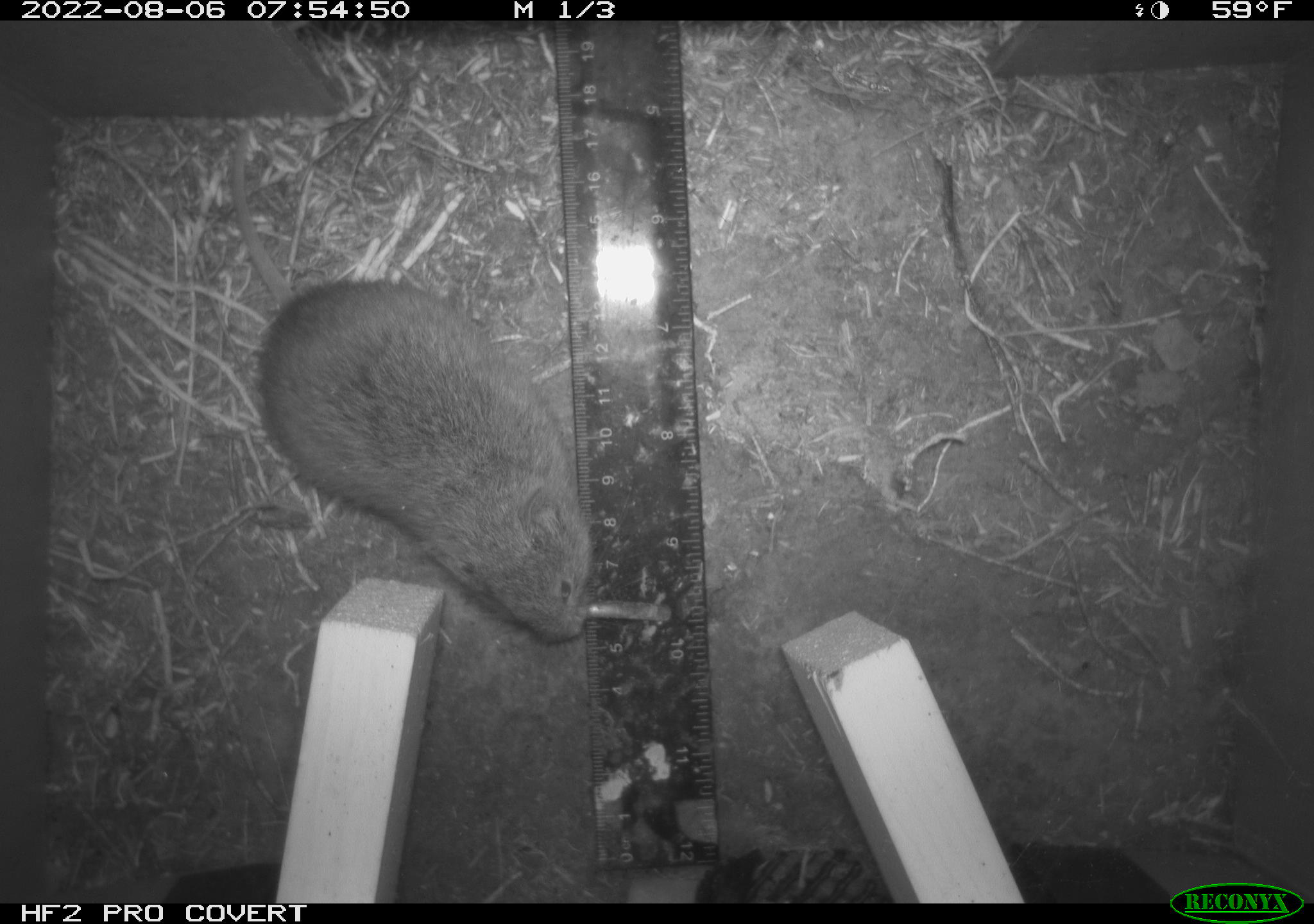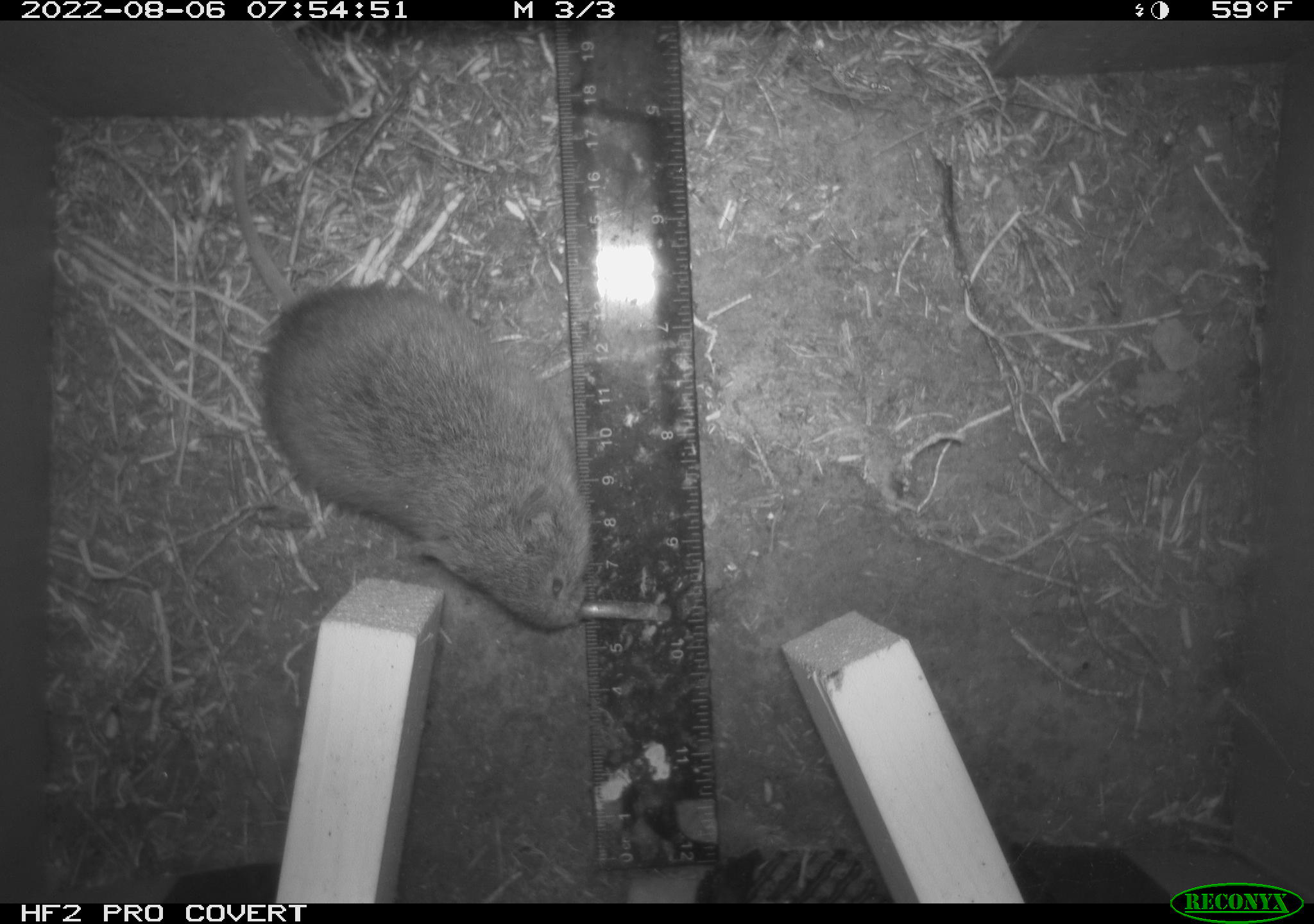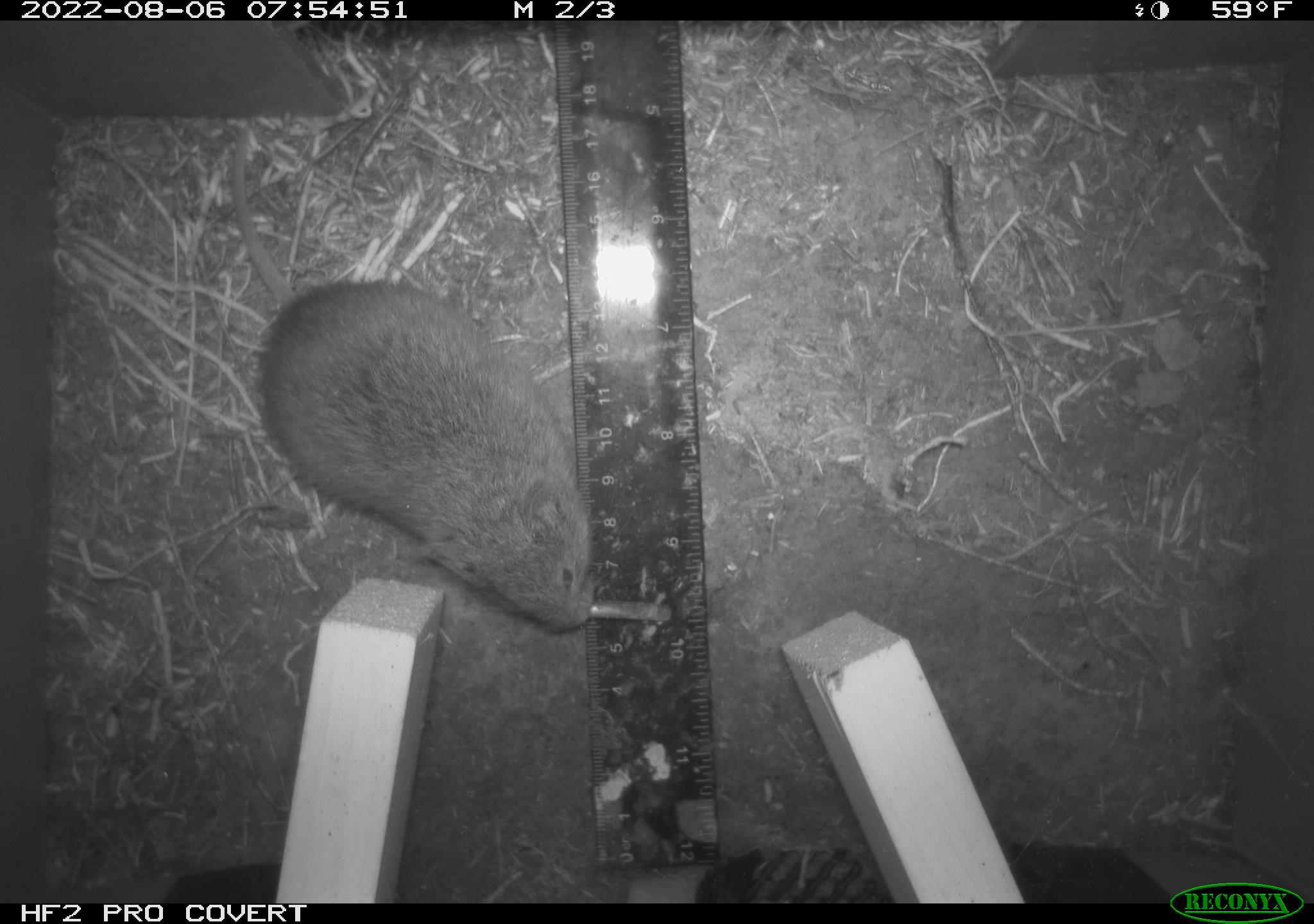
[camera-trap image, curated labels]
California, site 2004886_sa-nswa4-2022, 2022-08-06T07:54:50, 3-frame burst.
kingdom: Animalia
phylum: Chordata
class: Mammalia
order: Rodentia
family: Cricetidae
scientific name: Cricetidae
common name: hamsters, voles, lemmings, and allies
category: cricetidae family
Cricetidae family (hamsters, voles, lemmings, and allies) (Cricetidae).